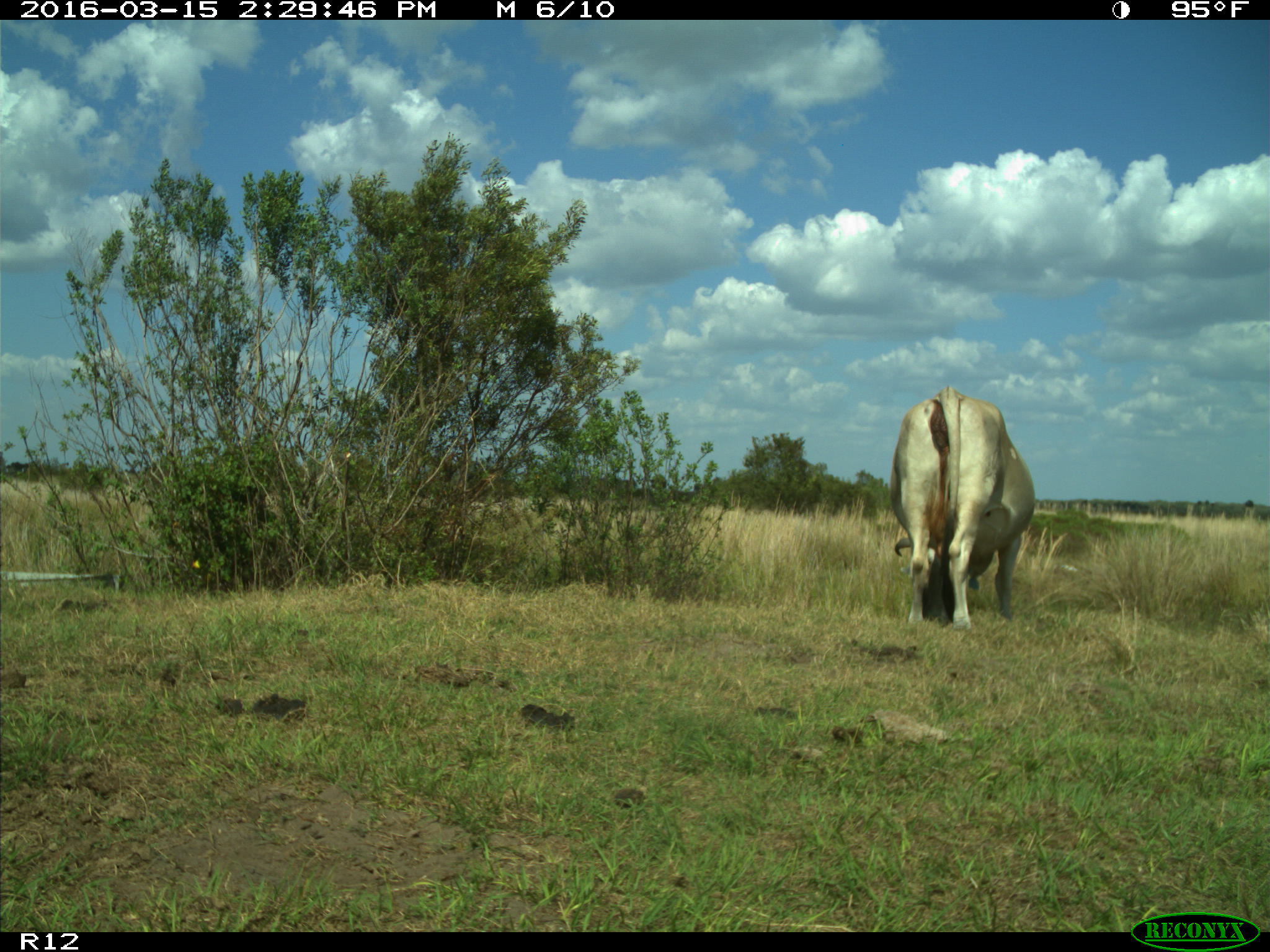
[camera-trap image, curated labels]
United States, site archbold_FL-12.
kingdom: Animalia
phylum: Chordata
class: Mammalia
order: Artiodactyla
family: Bovidae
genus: Bos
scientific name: Bos taurus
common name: domestic cow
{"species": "Bos taurus (domestic cow)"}